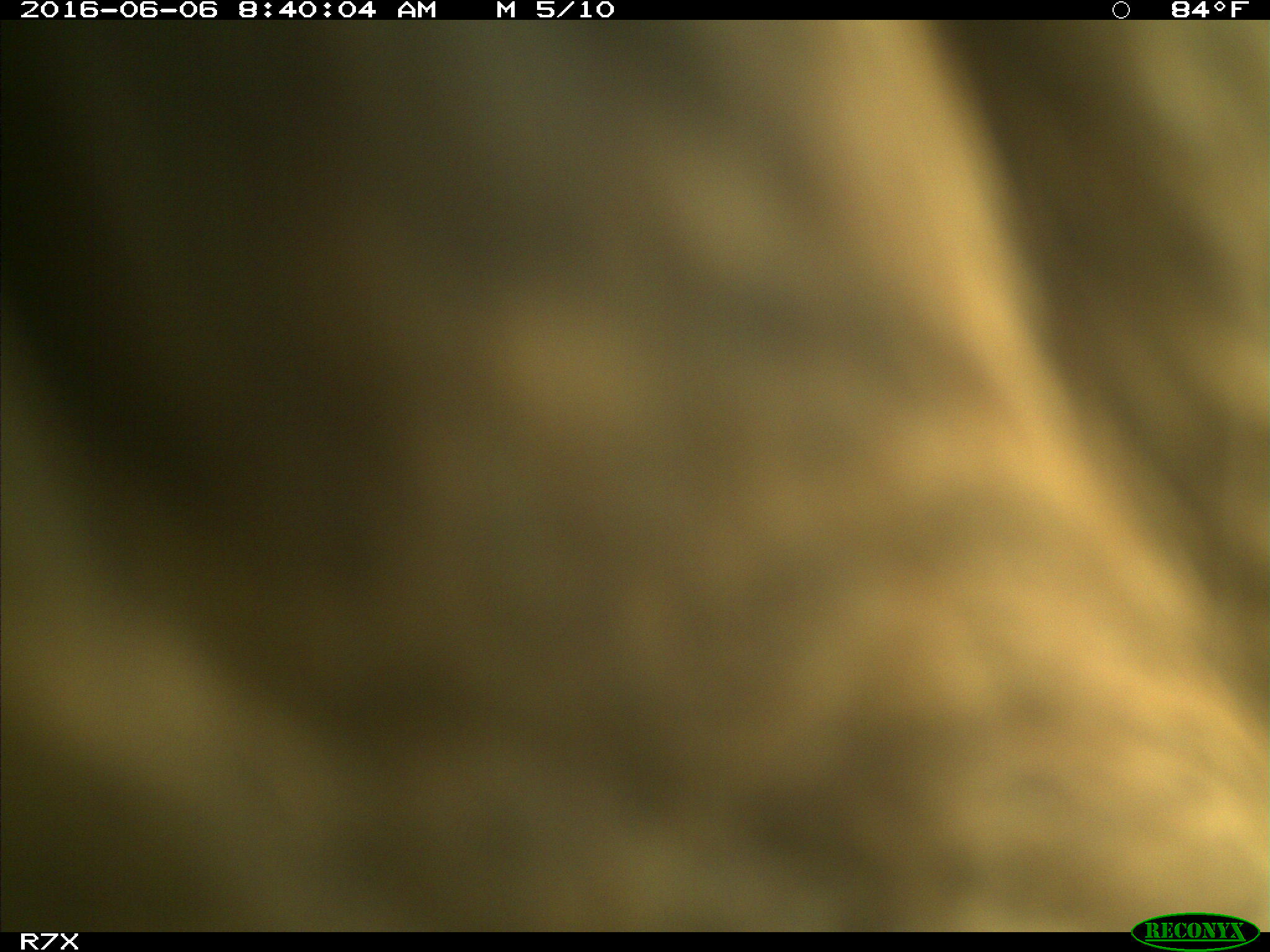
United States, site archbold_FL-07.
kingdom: Animalia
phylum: Chordata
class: Mammalia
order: Artiodactyla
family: Bovidae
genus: Bos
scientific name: Bos taurus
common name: domestic cow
Bos taurus (domestic cow).